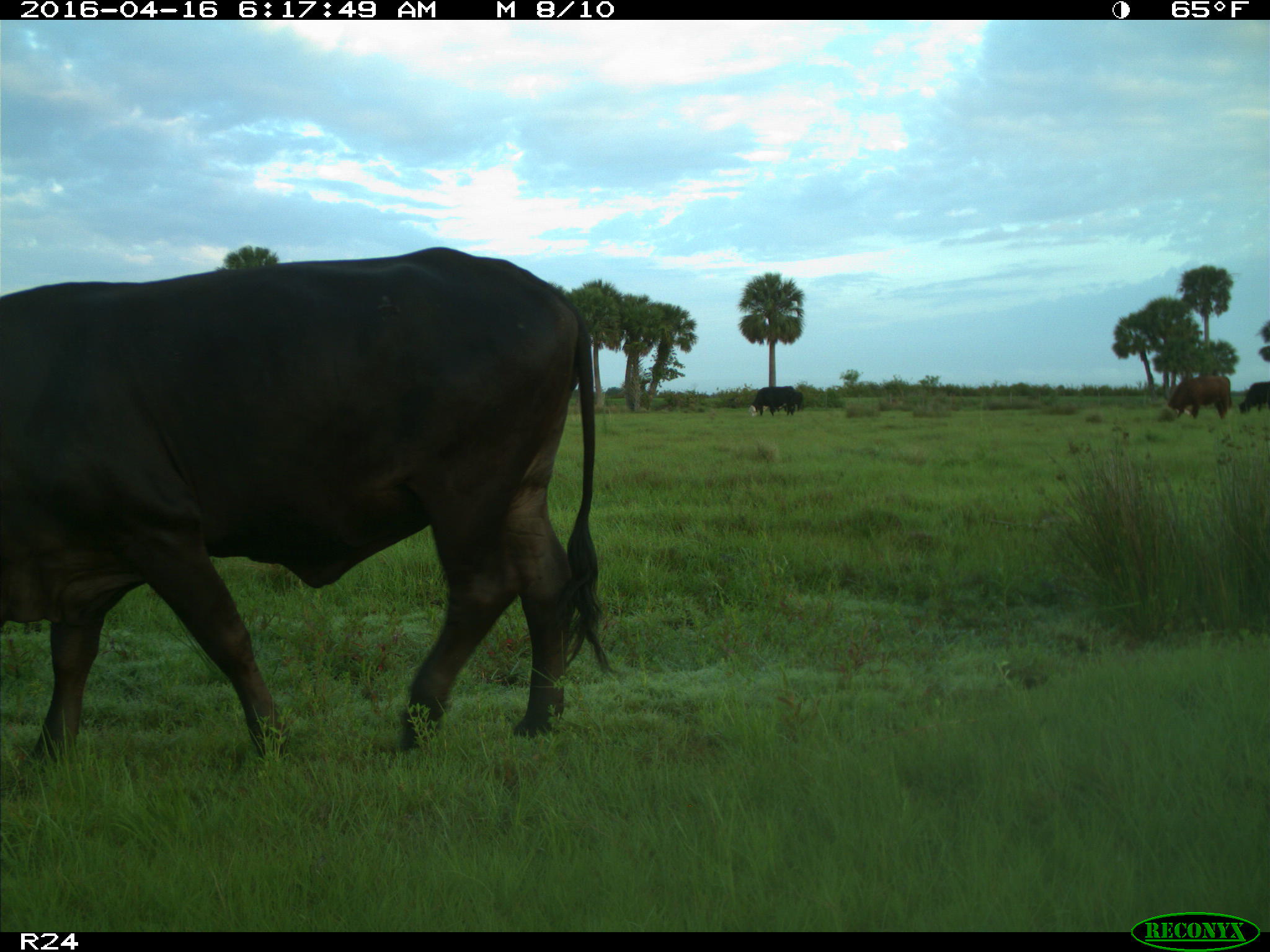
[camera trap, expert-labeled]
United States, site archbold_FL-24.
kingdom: Animalia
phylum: Chordata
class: Mammalia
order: Artiodactyla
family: Bovidae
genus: Bos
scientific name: Bos taurus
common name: domestic cow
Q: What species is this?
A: Bos taurus (domestic cow).